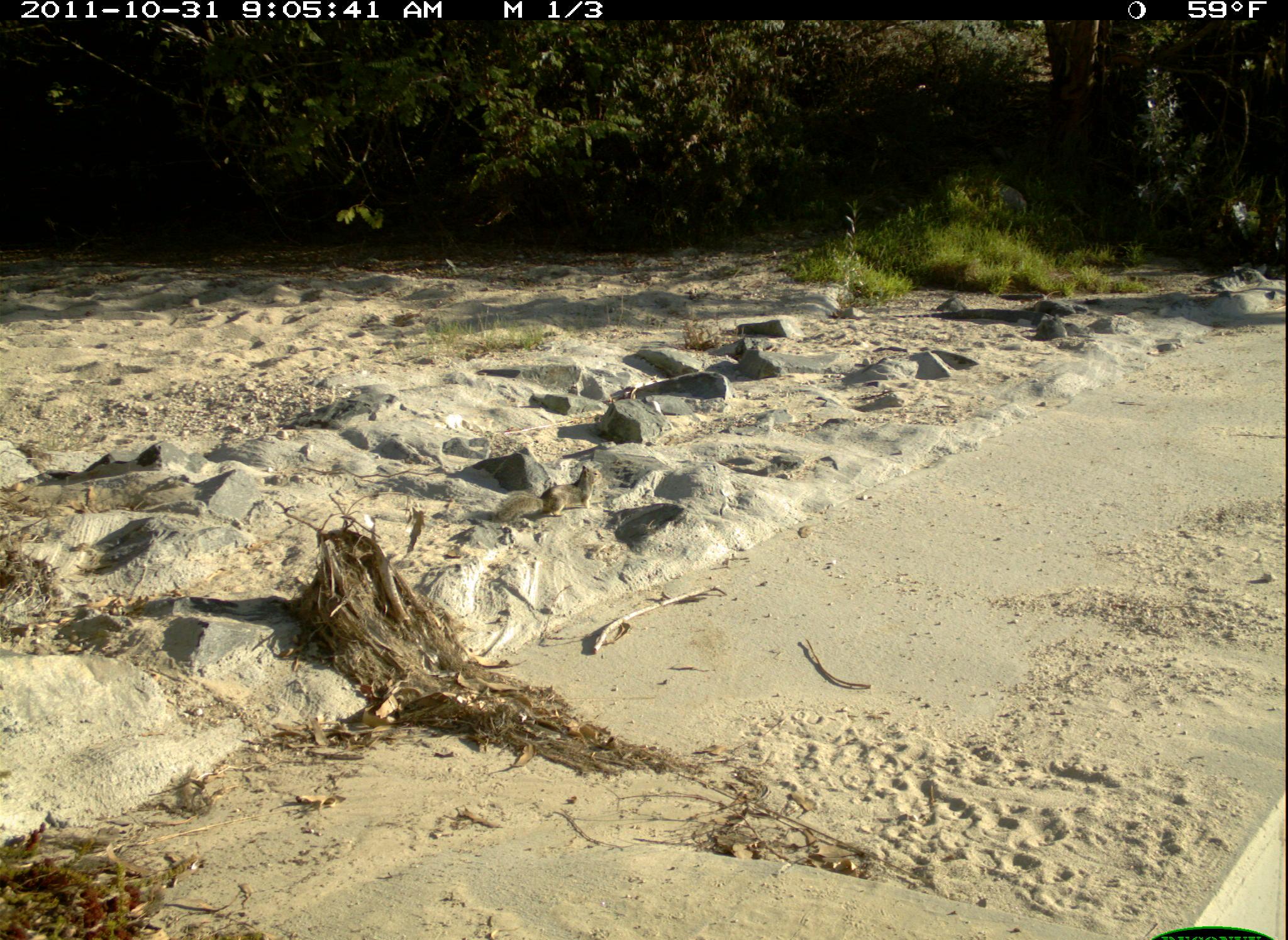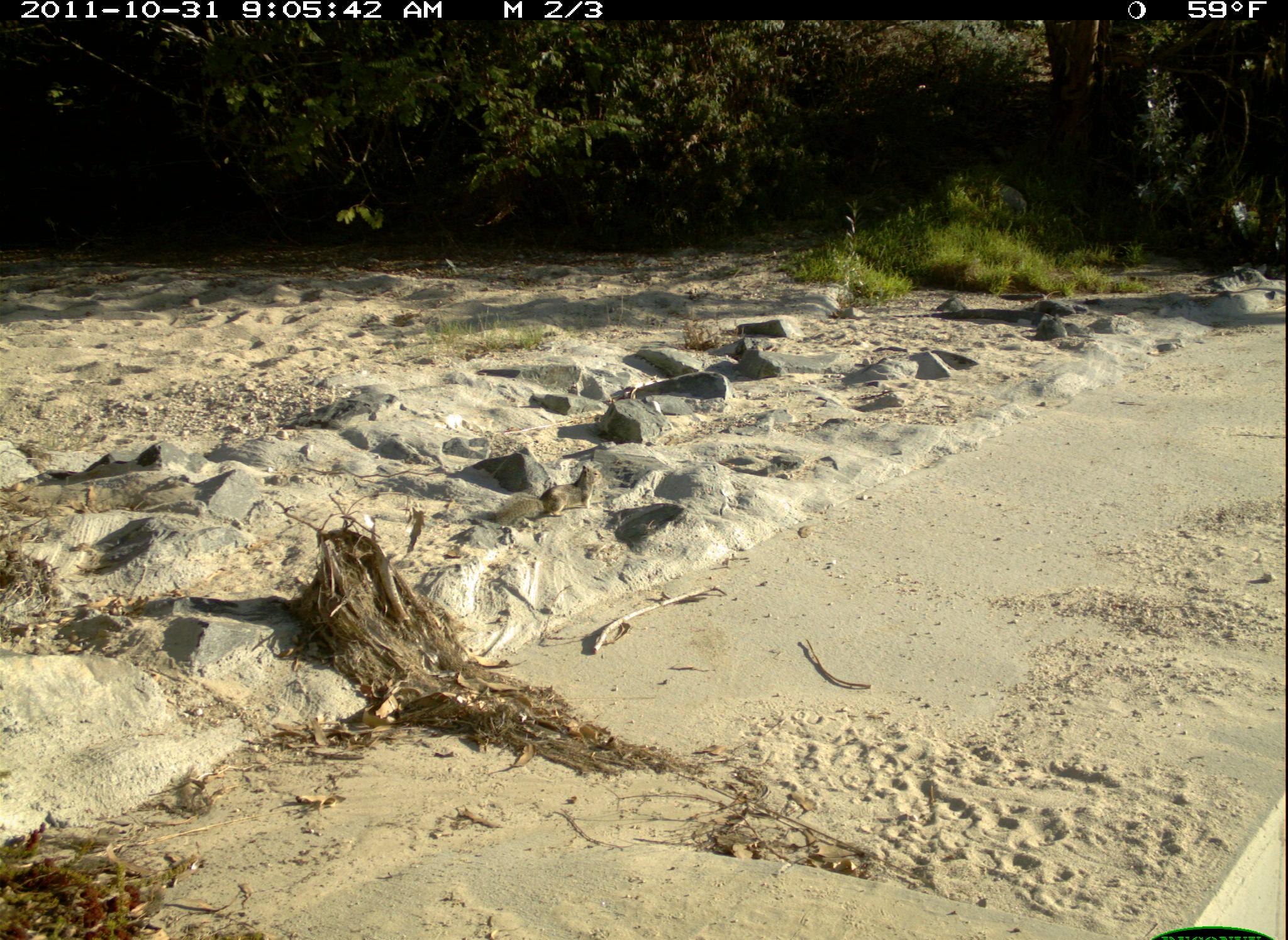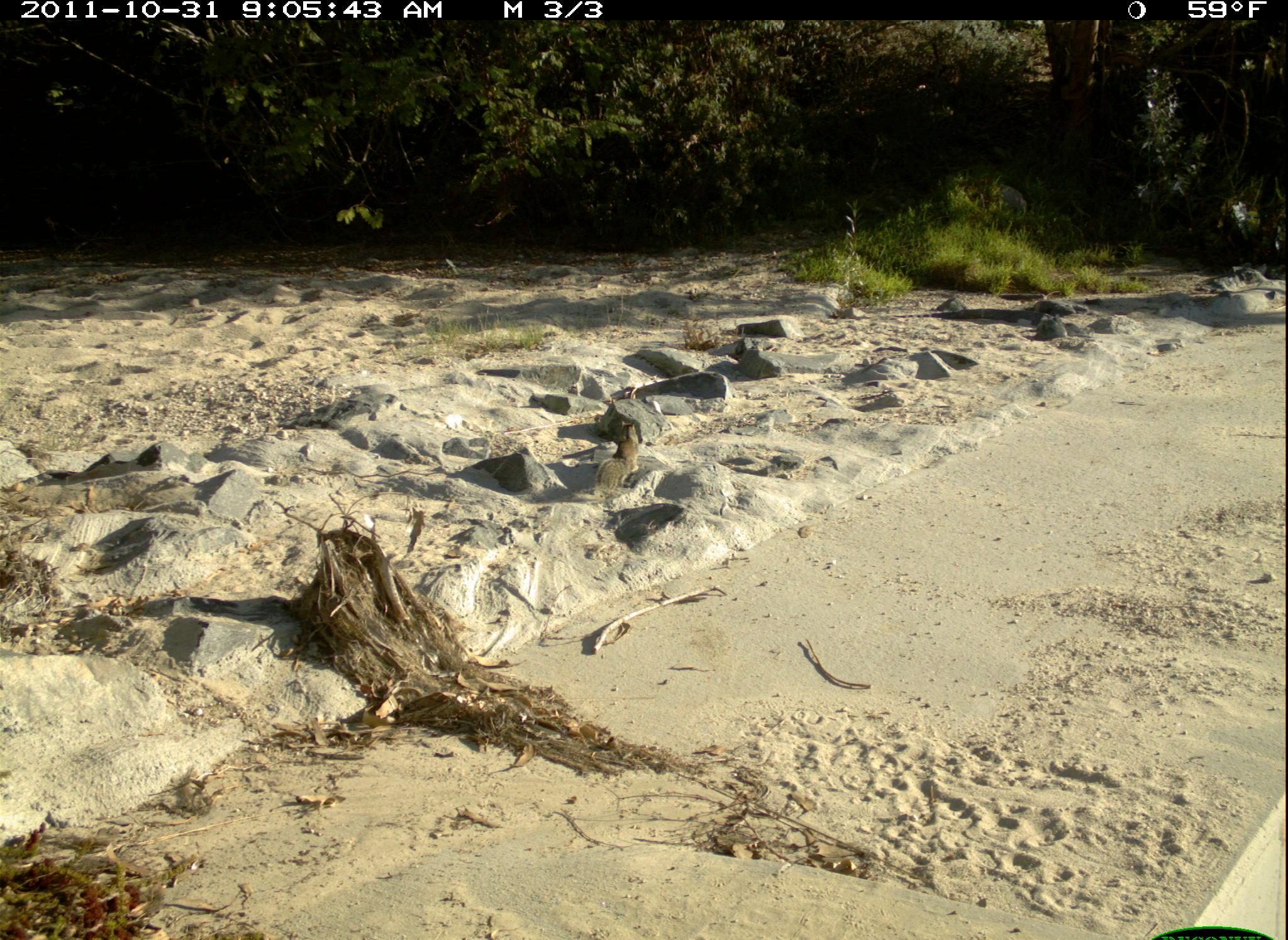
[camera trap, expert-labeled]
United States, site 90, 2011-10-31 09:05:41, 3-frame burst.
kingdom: Animalia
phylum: Chordata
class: Mammalia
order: Rodentia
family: Sciuridae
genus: Sciurus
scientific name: Sciurus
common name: squirrel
Squirrel (Sciurus).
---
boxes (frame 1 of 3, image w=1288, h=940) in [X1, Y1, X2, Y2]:
squirrel: [493, 463, 606, 526]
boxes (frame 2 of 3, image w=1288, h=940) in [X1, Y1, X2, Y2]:
squirrel: [489, 457, 607, 543]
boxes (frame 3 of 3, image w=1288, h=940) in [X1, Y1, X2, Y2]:
squirrel: [568, 419, 646, 515]